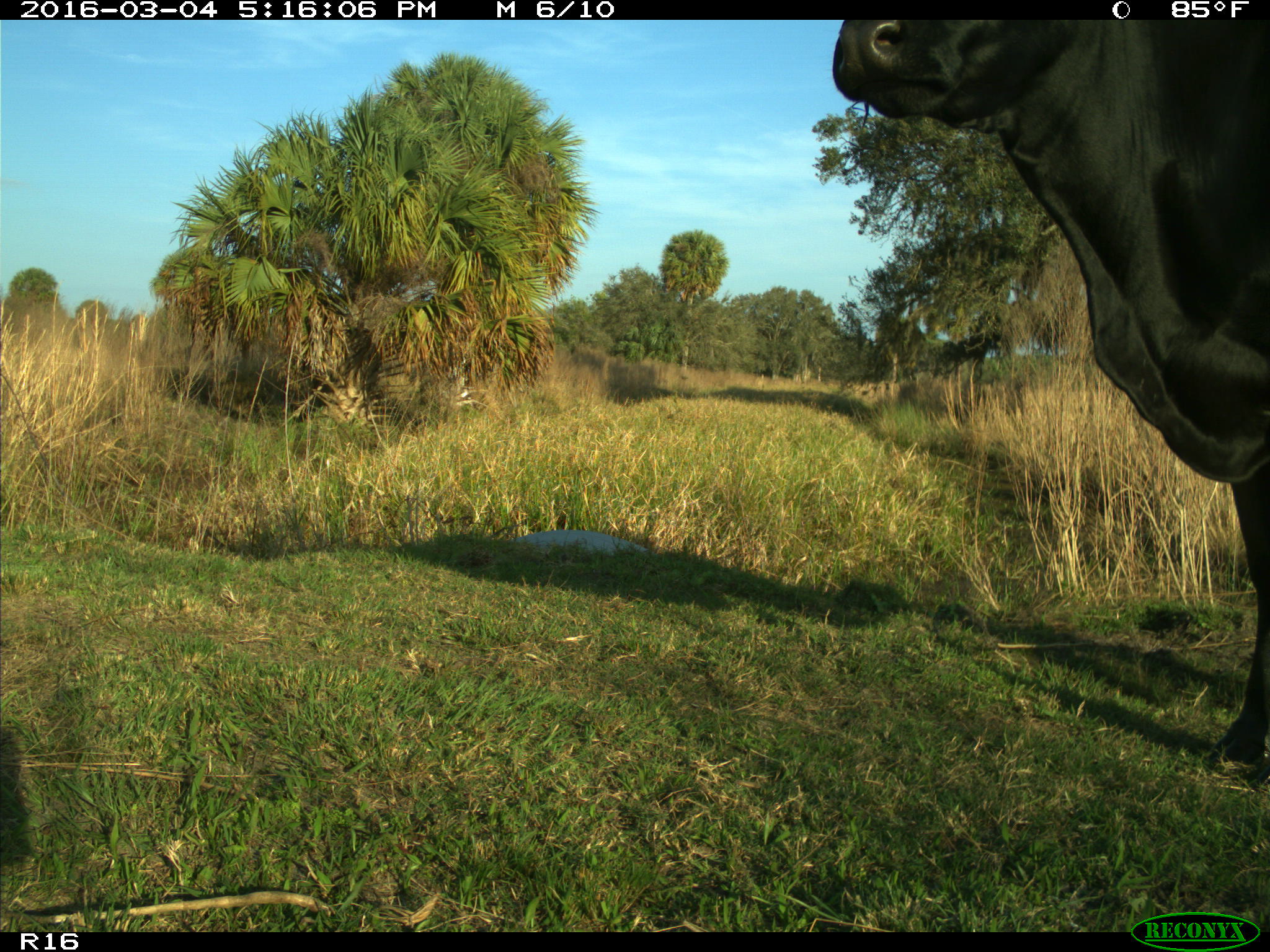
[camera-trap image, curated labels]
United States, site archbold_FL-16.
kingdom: Animalia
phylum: Chordata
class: Mammalia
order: Artiodactyla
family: Bovidae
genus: Bos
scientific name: Bos taurus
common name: domestic cow